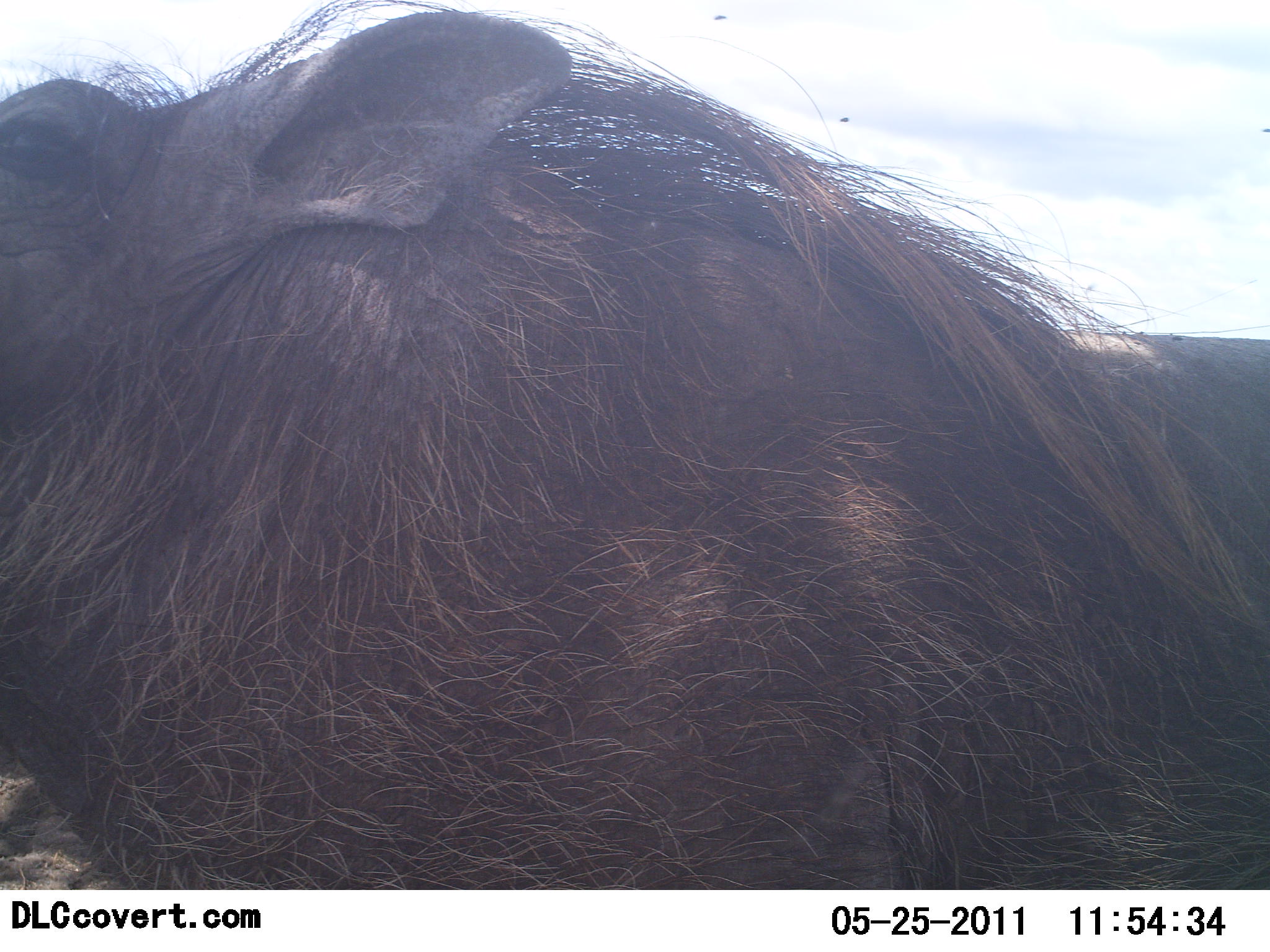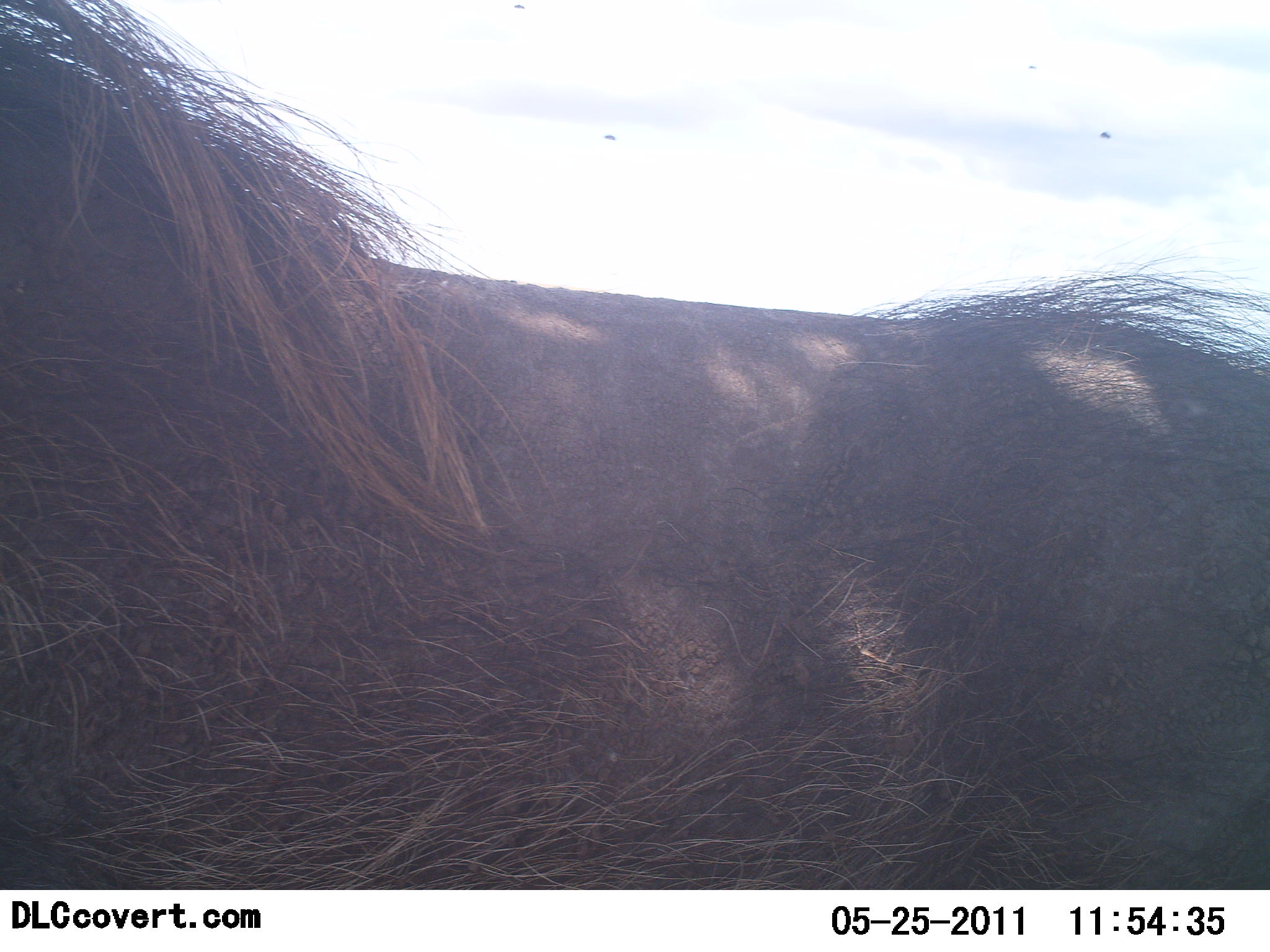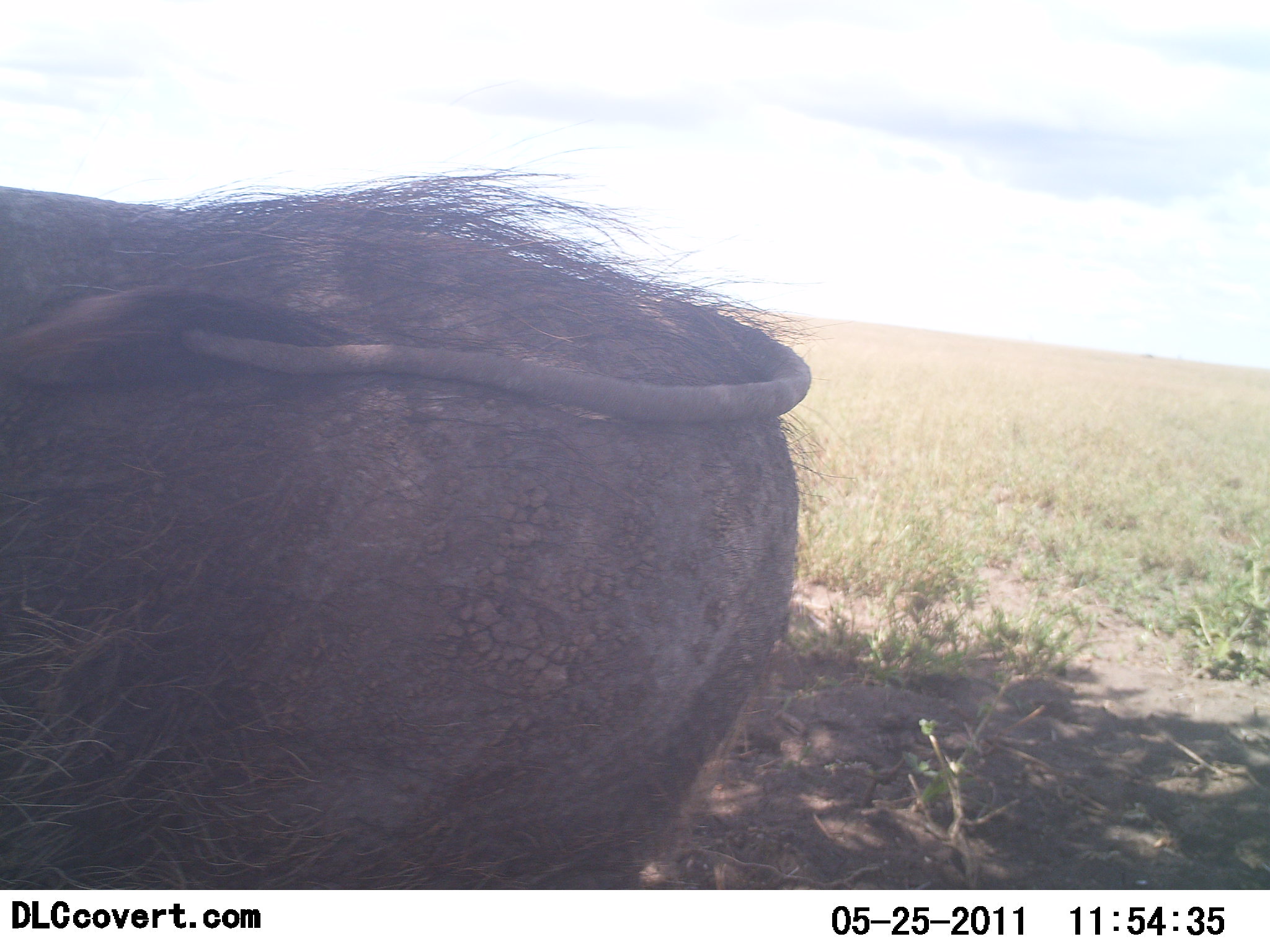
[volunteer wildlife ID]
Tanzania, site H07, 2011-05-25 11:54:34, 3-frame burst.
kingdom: Animalia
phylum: Chordata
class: Mammalia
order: Artiodactyla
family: Suidae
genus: Phacochoerus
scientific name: Phacochoerus africanus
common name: warthog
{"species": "warthog (Phacochoerus africanus)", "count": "1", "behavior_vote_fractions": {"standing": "33%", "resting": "0%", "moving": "67%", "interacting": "0%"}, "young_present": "0%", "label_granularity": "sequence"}